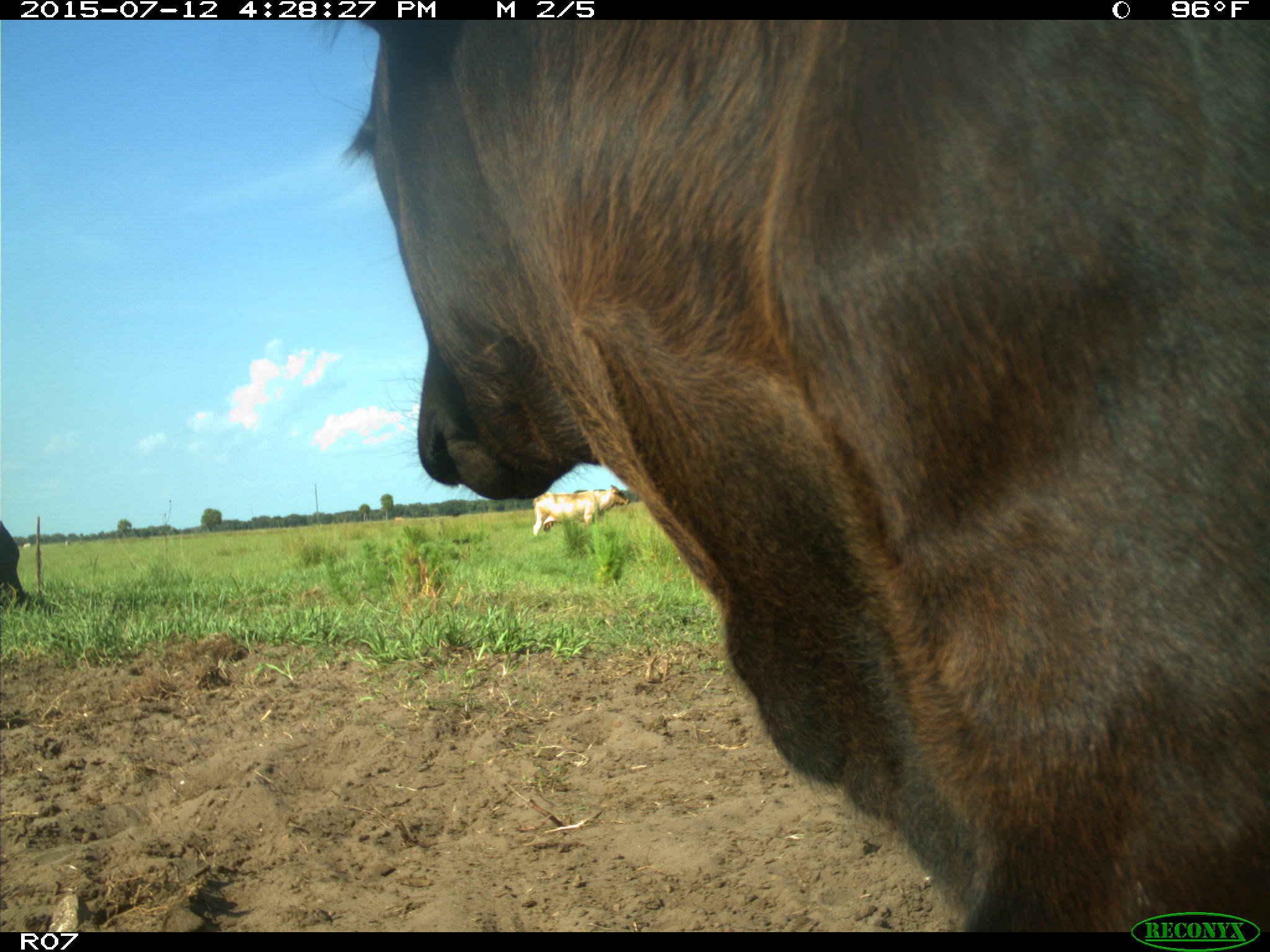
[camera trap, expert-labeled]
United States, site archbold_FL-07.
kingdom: Animalia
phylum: Chordata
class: Mammalia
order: Artiodactyla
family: Bovidae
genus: Bos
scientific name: Bos taurus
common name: domestic cow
Bos taurus (domestic cow).